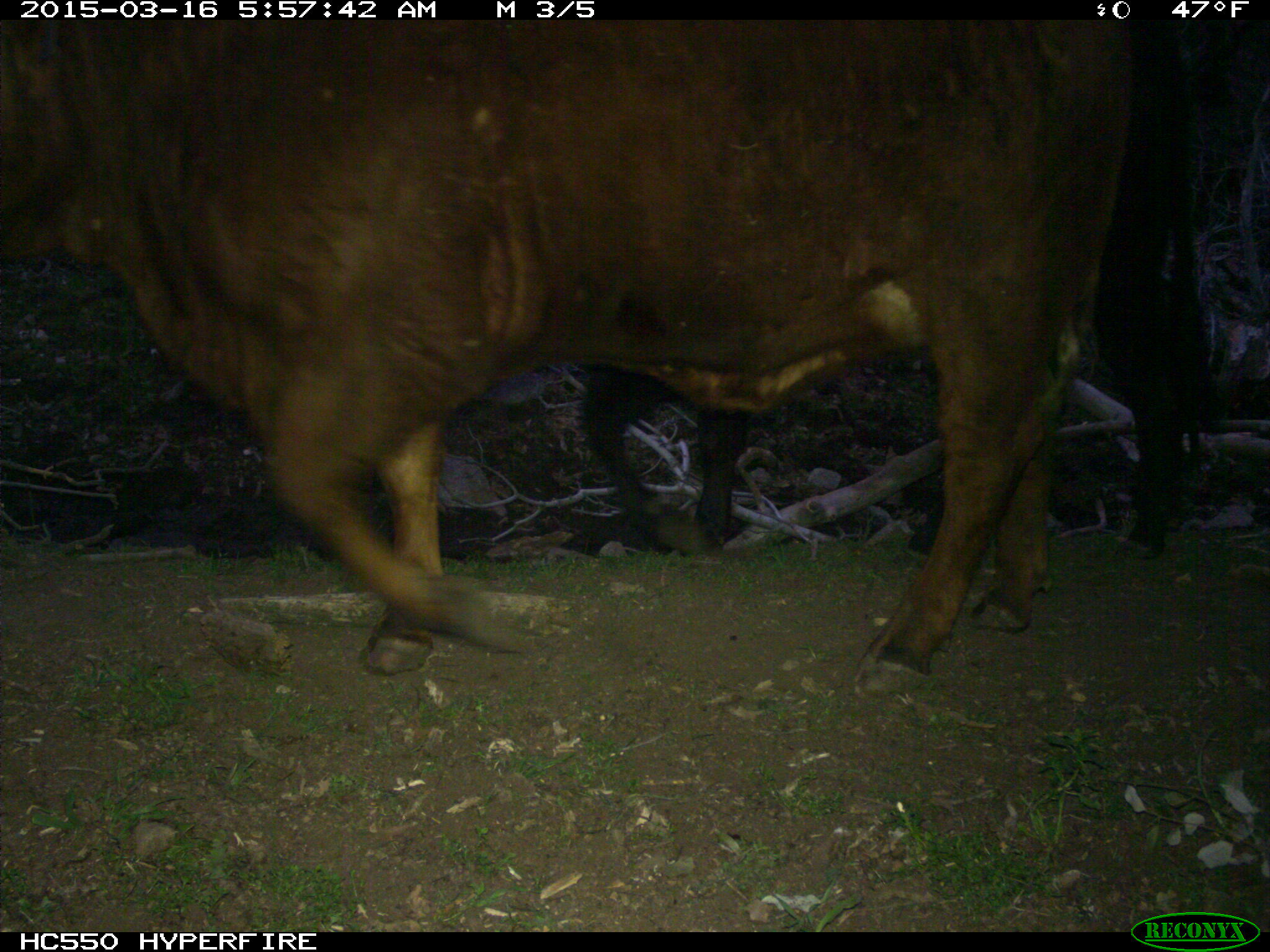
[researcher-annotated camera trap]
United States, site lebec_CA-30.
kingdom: Animalia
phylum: Chordata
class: Mammalia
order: Artiodactyla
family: Bovidae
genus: Bos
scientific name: Bos taurus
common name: domestic cow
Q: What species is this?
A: Bos taurus (domestic cow).